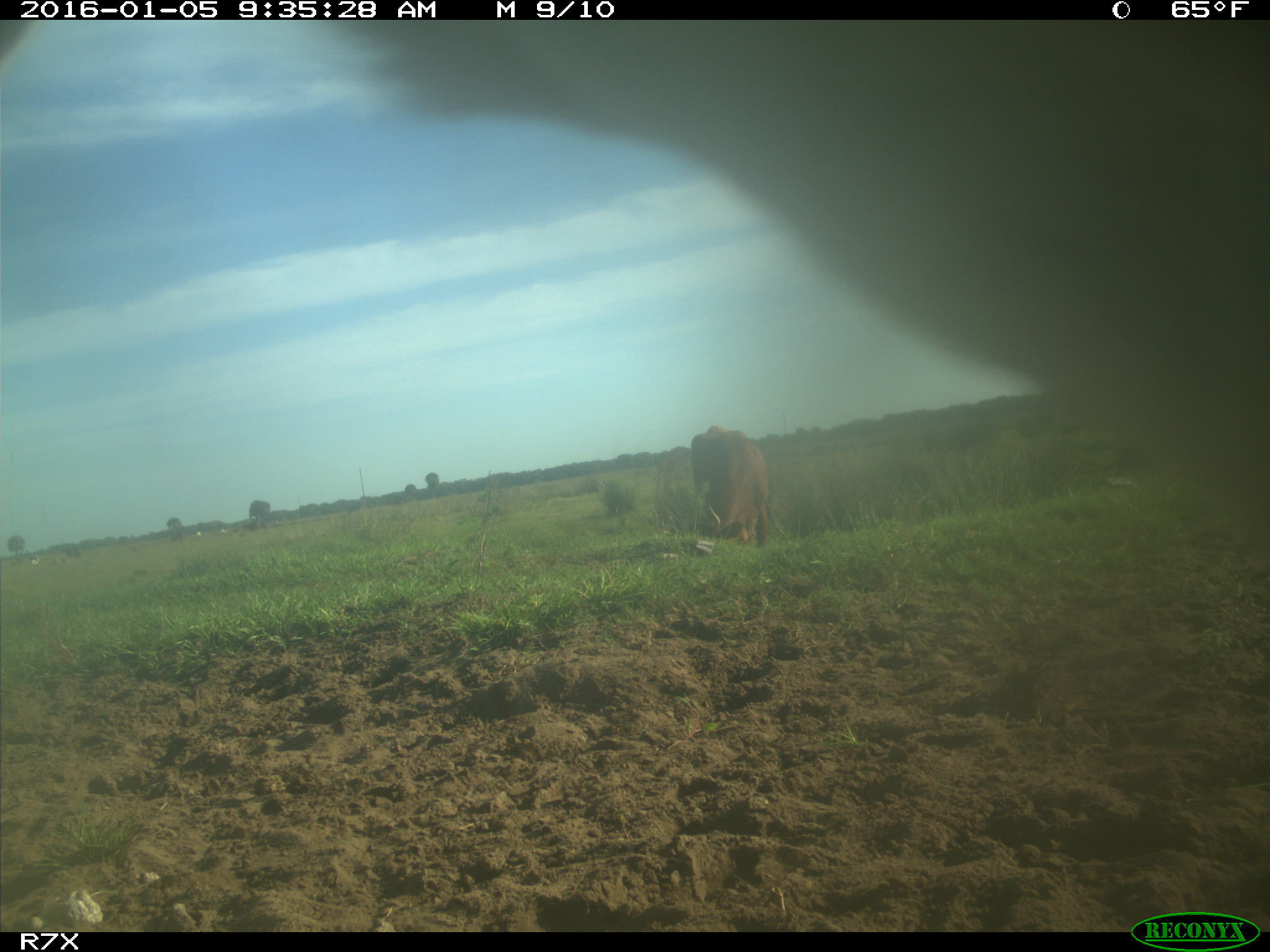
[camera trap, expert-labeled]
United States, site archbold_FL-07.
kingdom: Animalia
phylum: Chordata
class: Mammalia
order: Artiodactyla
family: Bovidae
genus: Bos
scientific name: Bos taurus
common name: domestic cow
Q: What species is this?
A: Bos taurus (domestic cow).